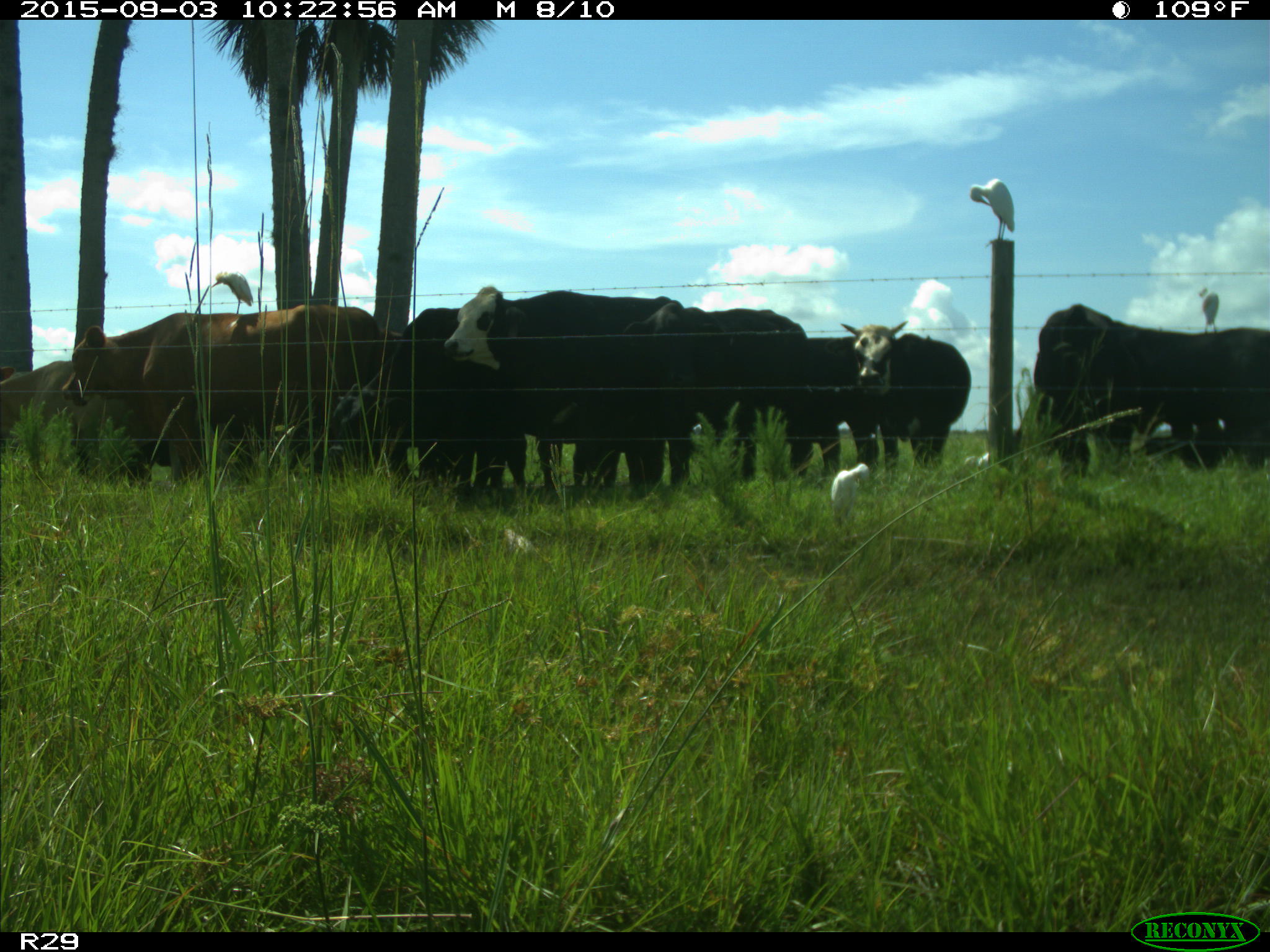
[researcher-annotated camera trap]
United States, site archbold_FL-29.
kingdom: Animalia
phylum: Chordata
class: Mammalia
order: Artiodactyla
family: Bovidae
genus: Bos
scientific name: Bos taurus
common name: domestic cow